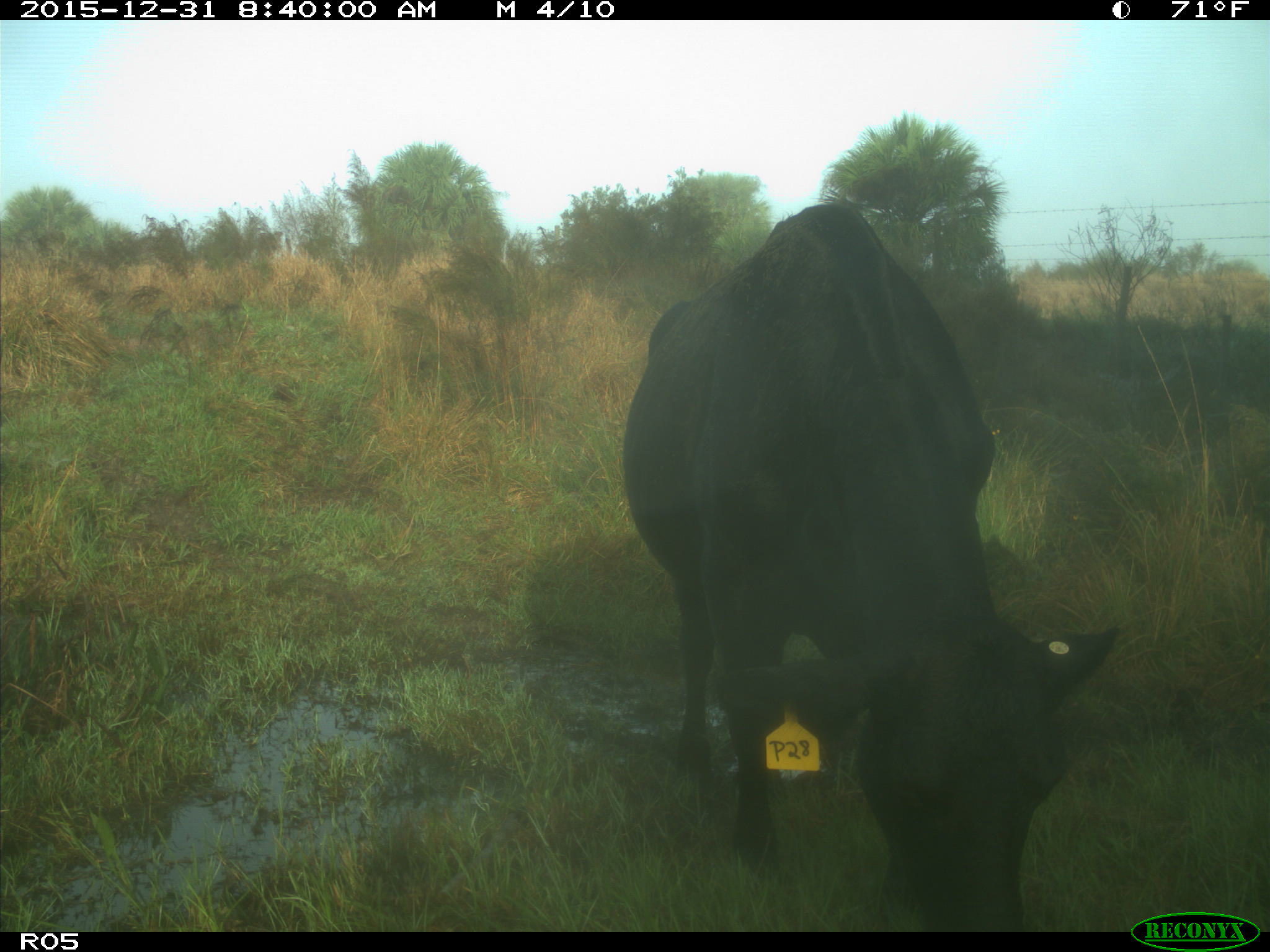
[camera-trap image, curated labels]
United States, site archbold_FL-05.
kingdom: Animalia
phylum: Chordata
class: Mammalia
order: Artiodactyla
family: Bovidae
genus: Bos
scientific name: Bos taurus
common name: domestic cow